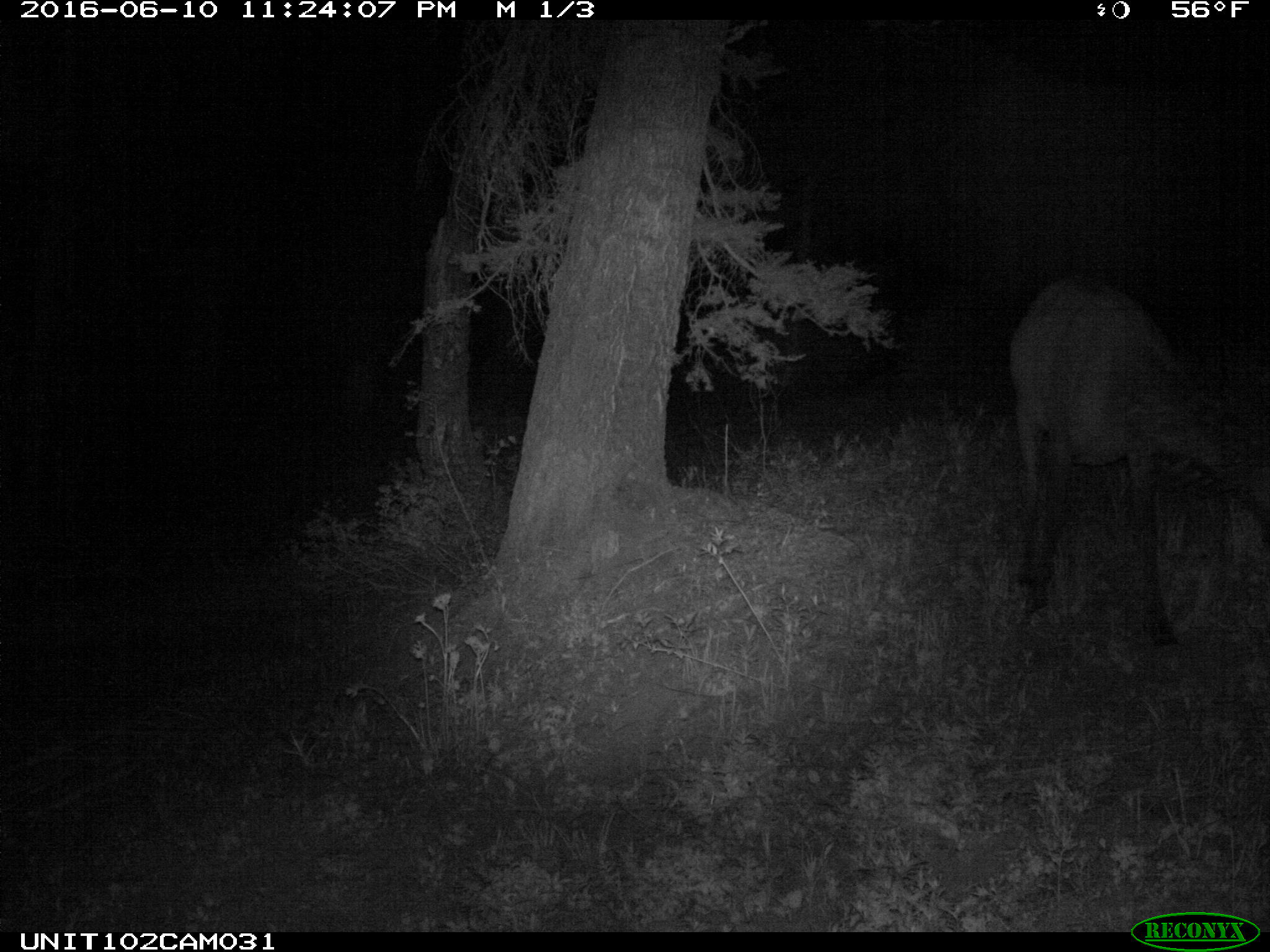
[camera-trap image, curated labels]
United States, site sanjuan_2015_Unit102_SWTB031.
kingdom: Animalia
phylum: Chordata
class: Mammalia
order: Artiodactyla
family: Cervidae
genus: Cervus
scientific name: Cervus elaphus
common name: red deer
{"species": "Cervus elaphus (red deer)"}